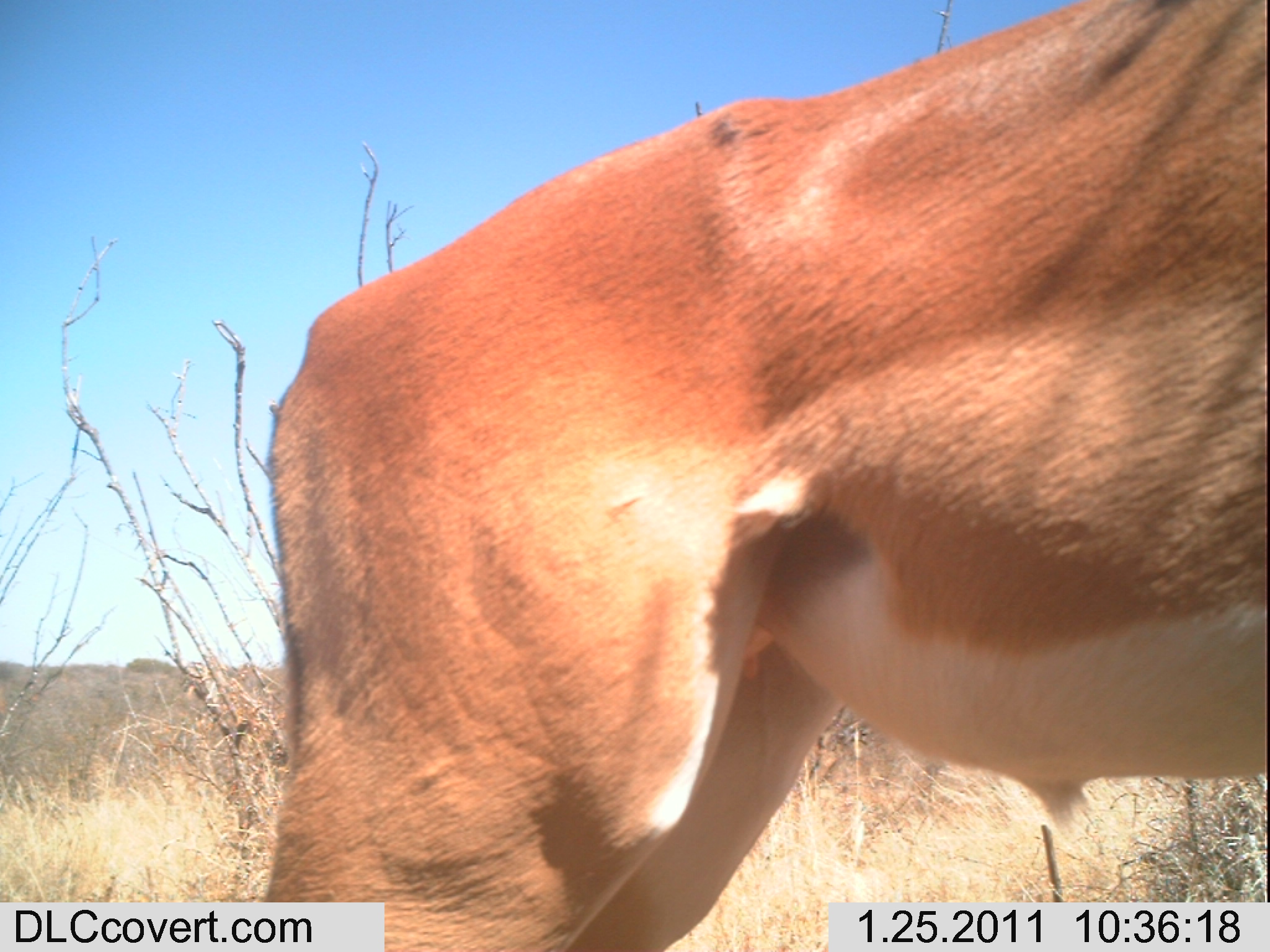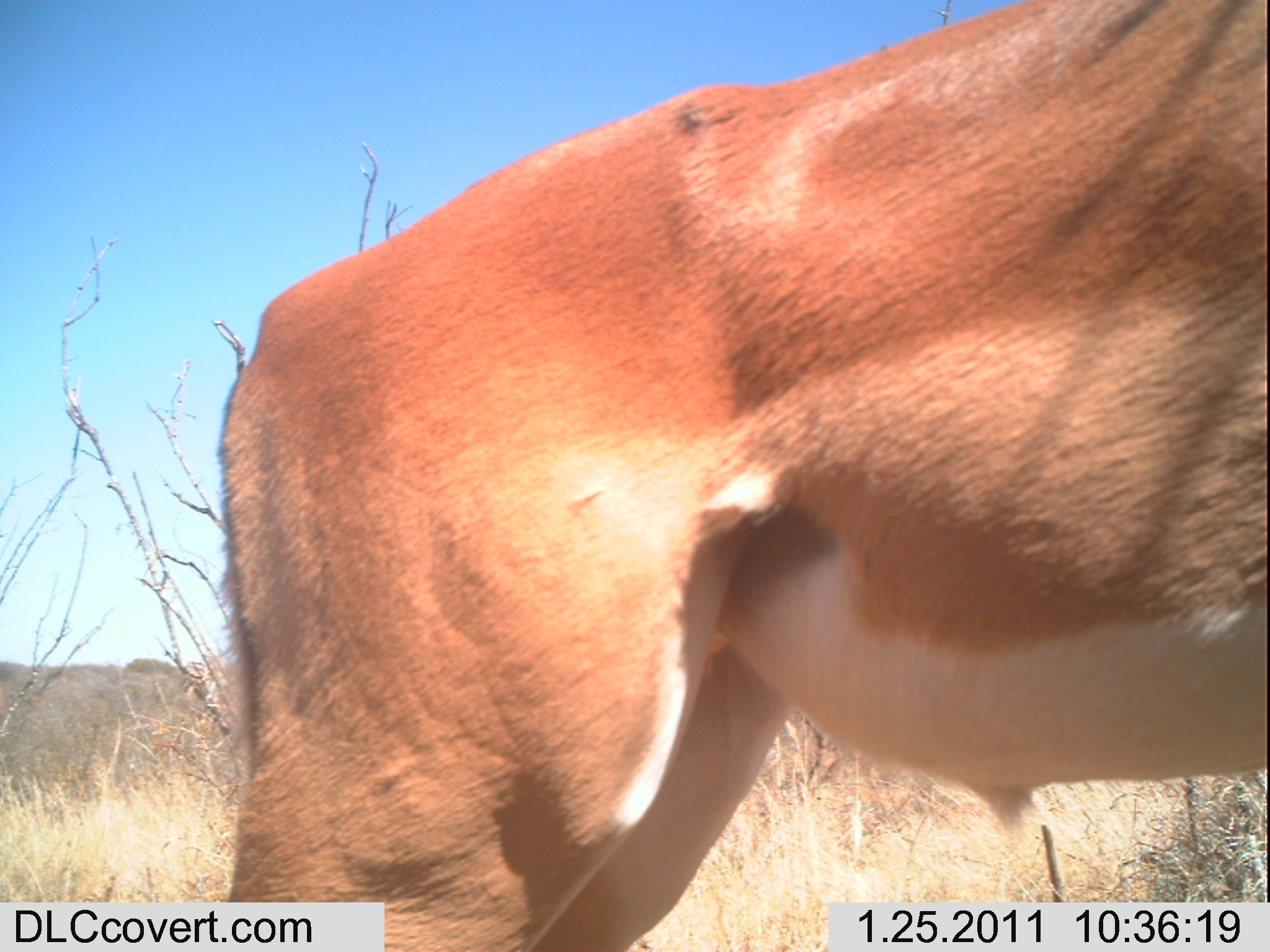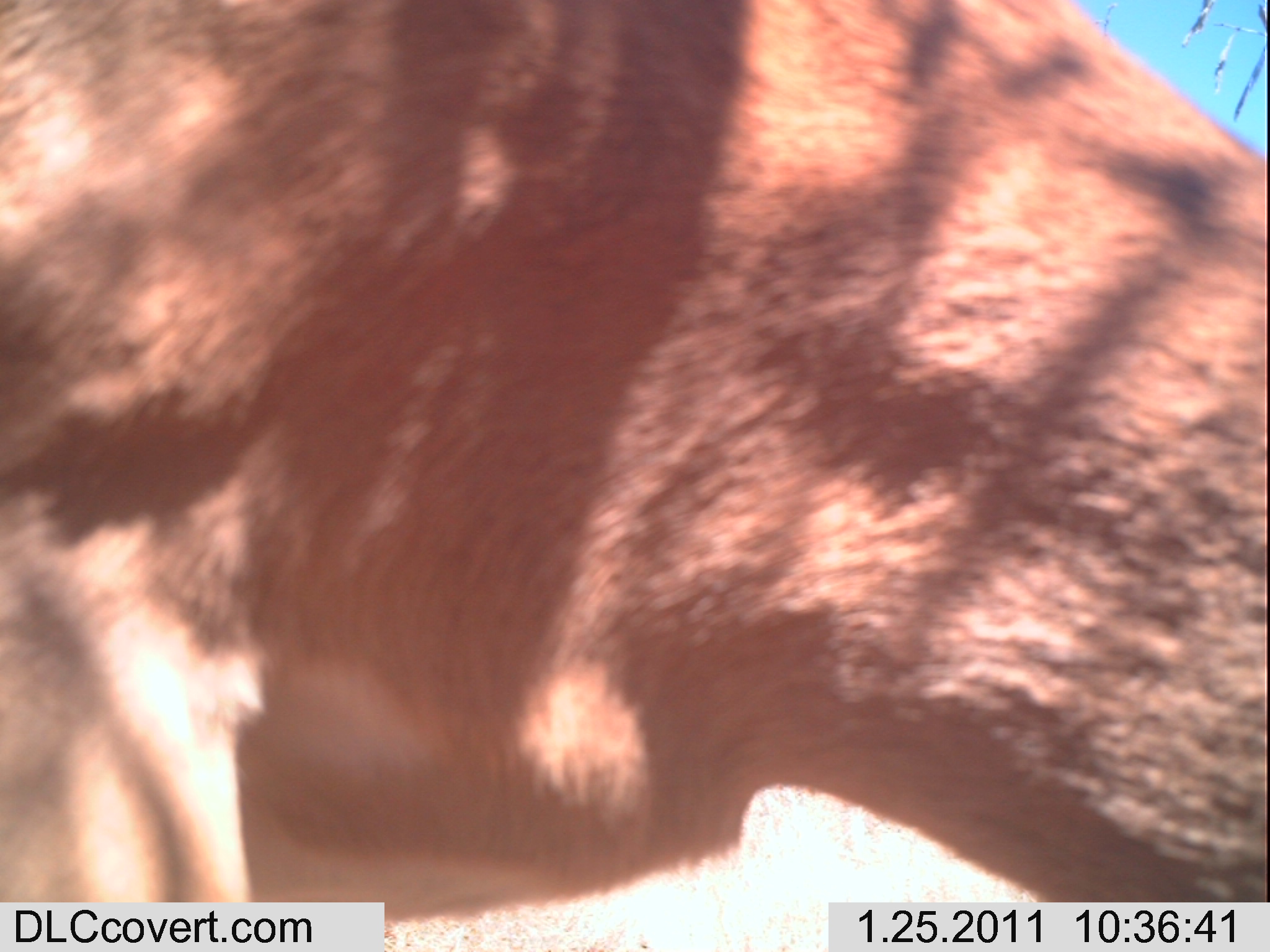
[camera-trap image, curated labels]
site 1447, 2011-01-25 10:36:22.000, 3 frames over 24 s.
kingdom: Animalia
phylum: Chordata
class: Mammalia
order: Artiodactyla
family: Bovidae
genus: Aepyceros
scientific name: Aepyceros melampus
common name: impala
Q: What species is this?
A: Aepyceros melampus (impala).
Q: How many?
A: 1.